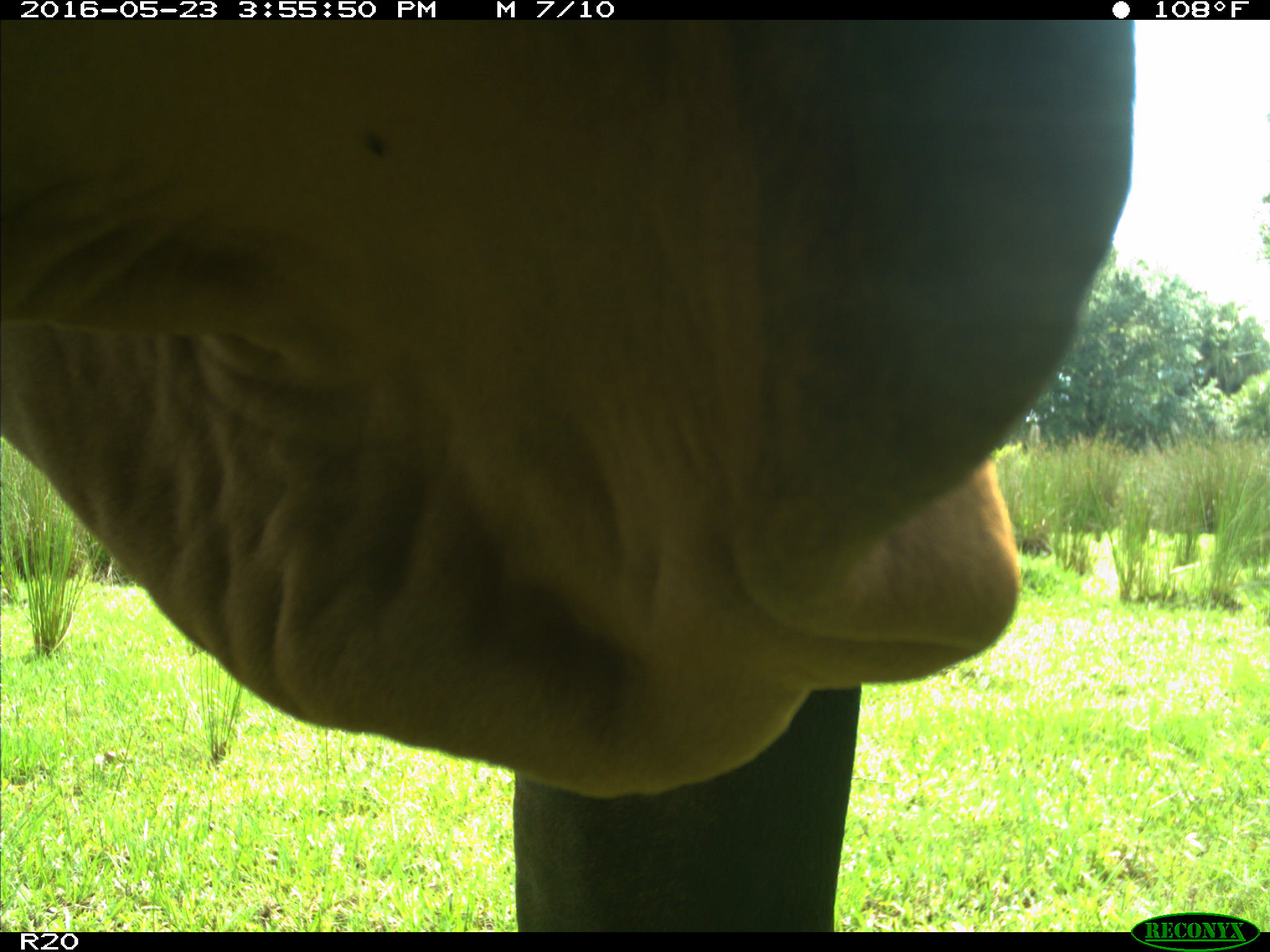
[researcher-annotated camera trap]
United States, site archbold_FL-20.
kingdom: Animalia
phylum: Chordata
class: Mammalia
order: Artiodactyla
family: Bovidae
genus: Bos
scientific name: Bos taurus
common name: domestic cow